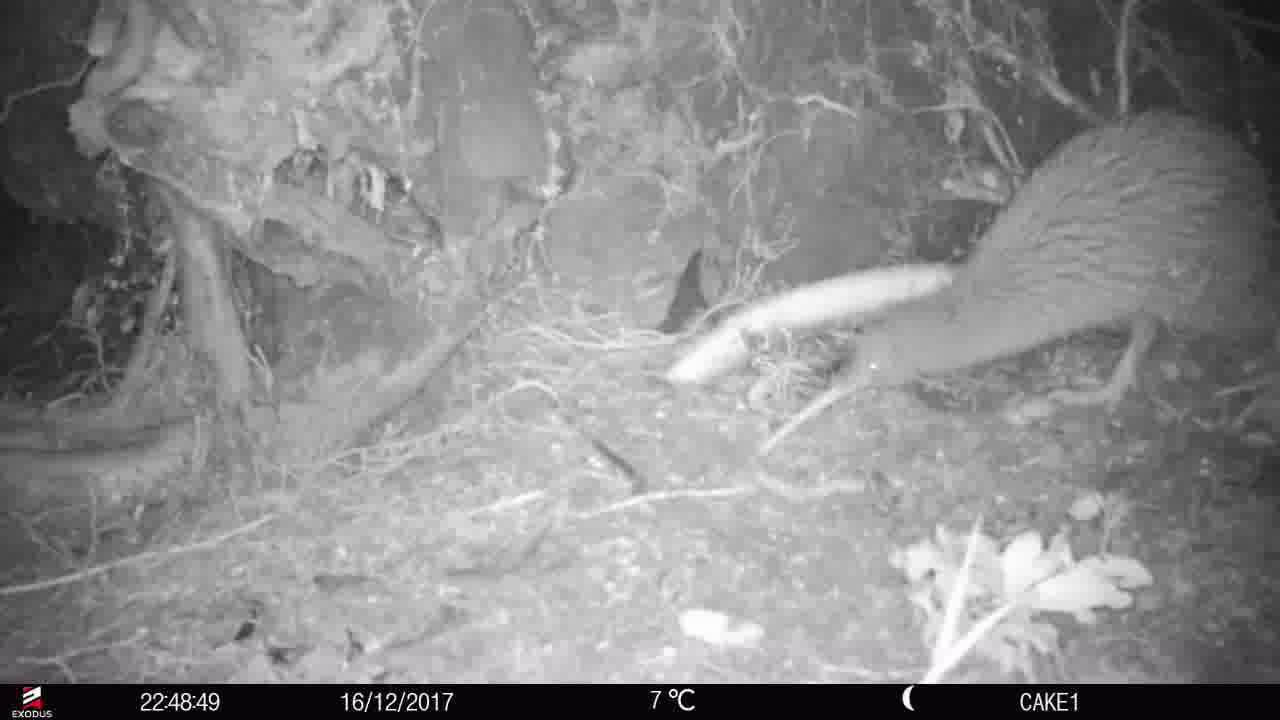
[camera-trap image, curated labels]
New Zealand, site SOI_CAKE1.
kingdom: Animalia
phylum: Chordata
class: Aves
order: Apterygiformes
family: Apterygidae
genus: Apteryx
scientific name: Apteryx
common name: kiwi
Kiwi (Apteryx).